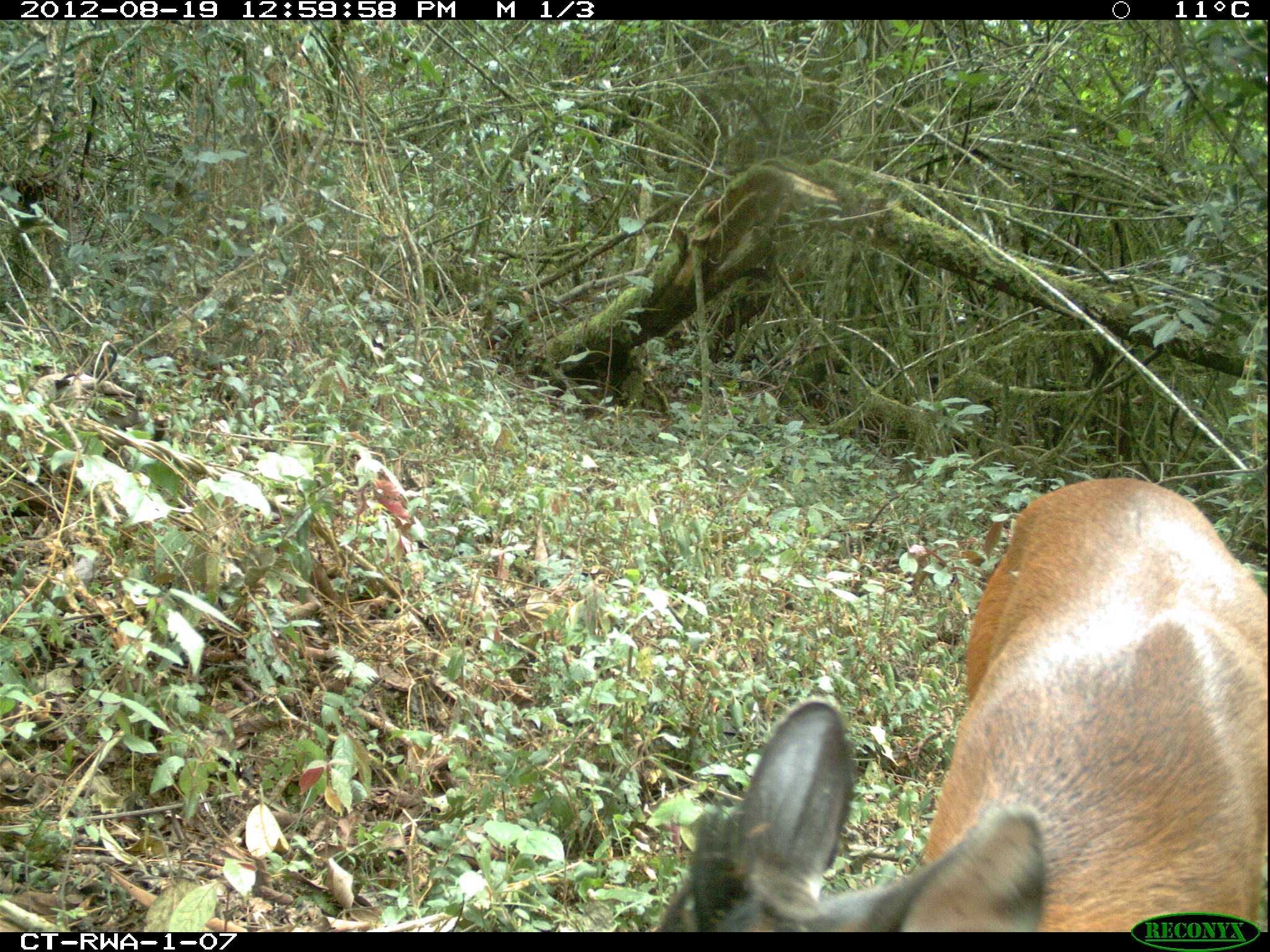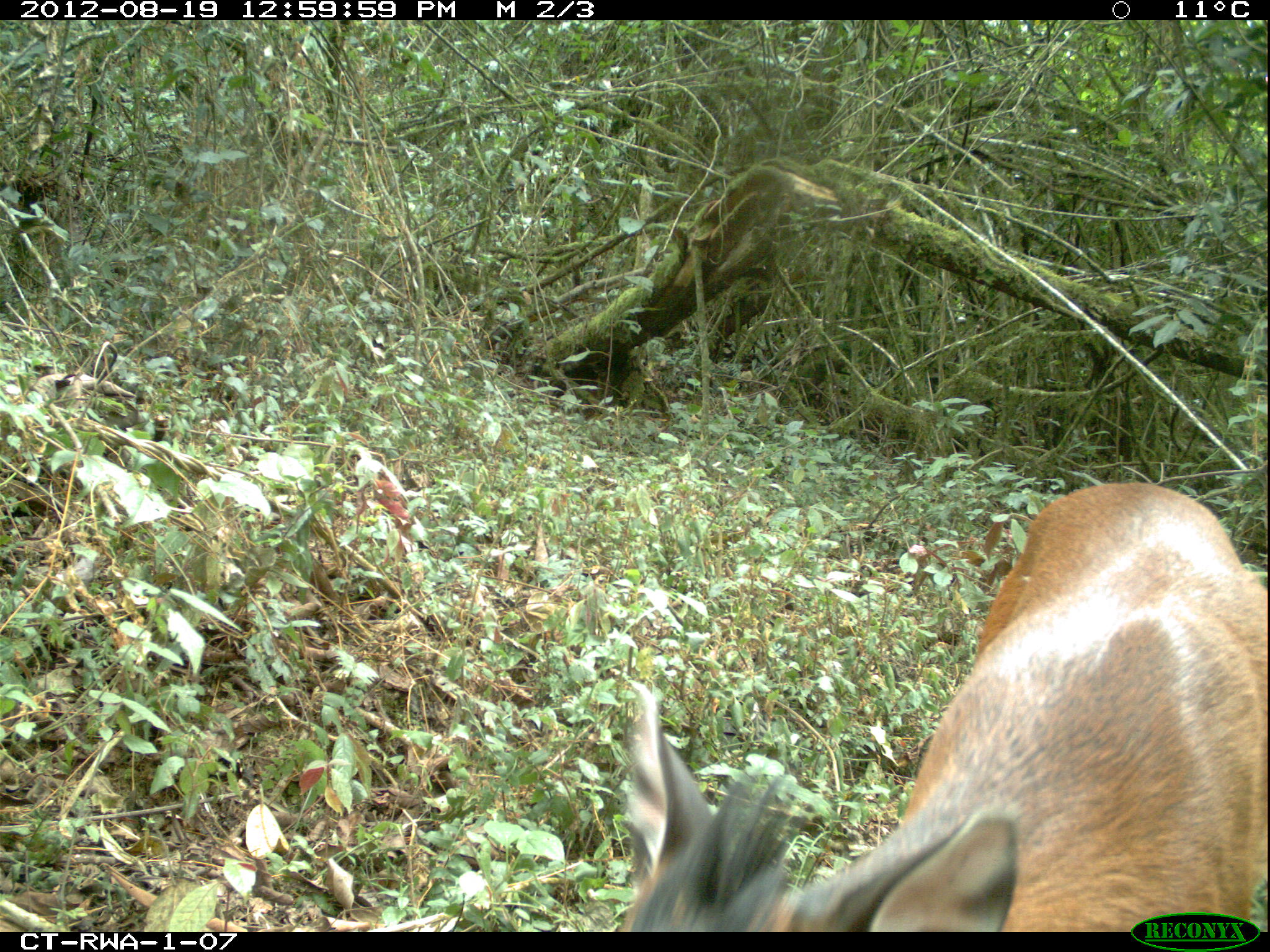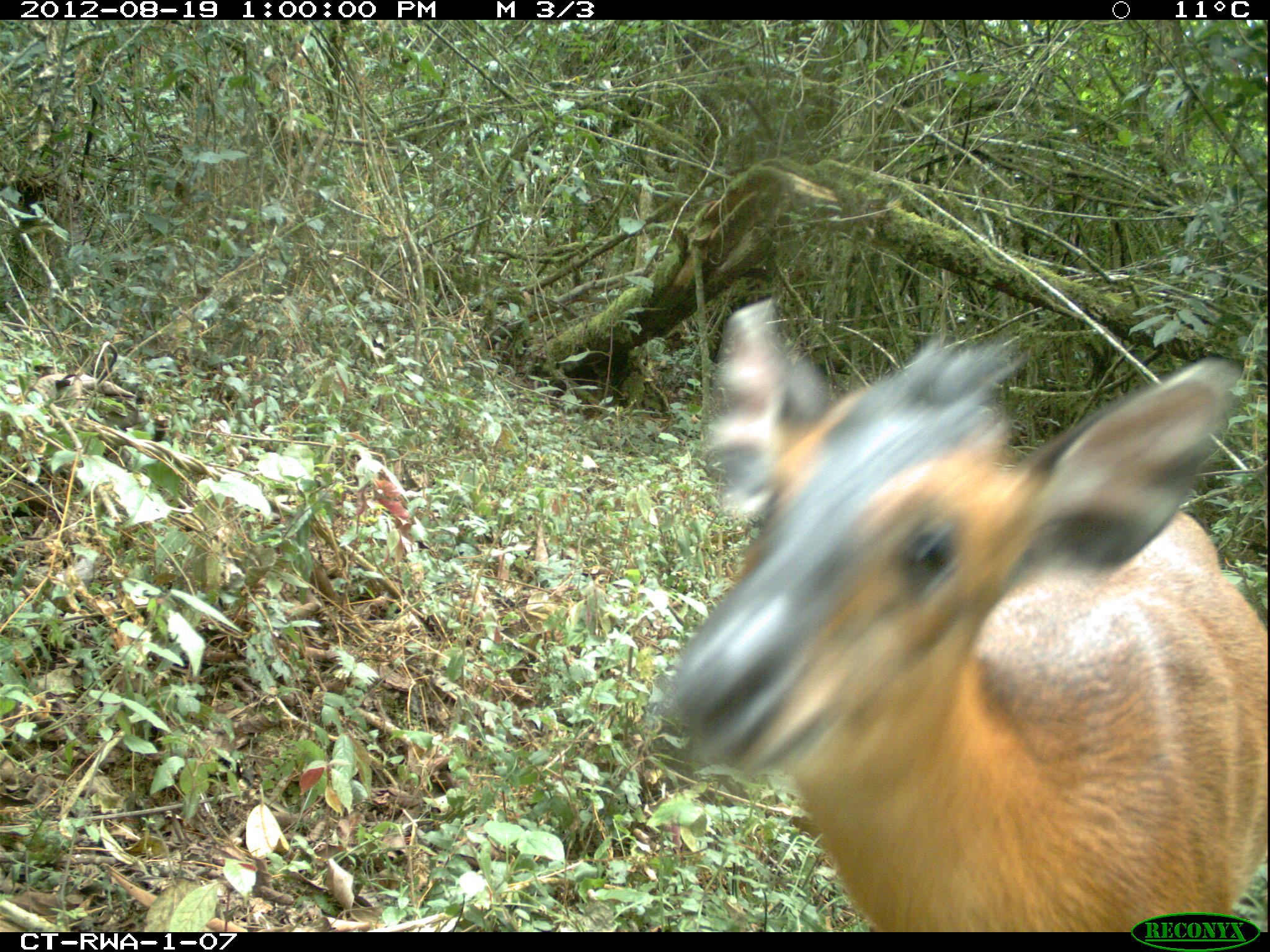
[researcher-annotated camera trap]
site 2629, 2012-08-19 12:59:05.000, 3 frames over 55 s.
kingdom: Animalia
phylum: Chordata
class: Mammalia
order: Artiodactyla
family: Bovidae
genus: Cephalophus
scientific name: Cephalophus nigrifrons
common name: black-fronted duiker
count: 1